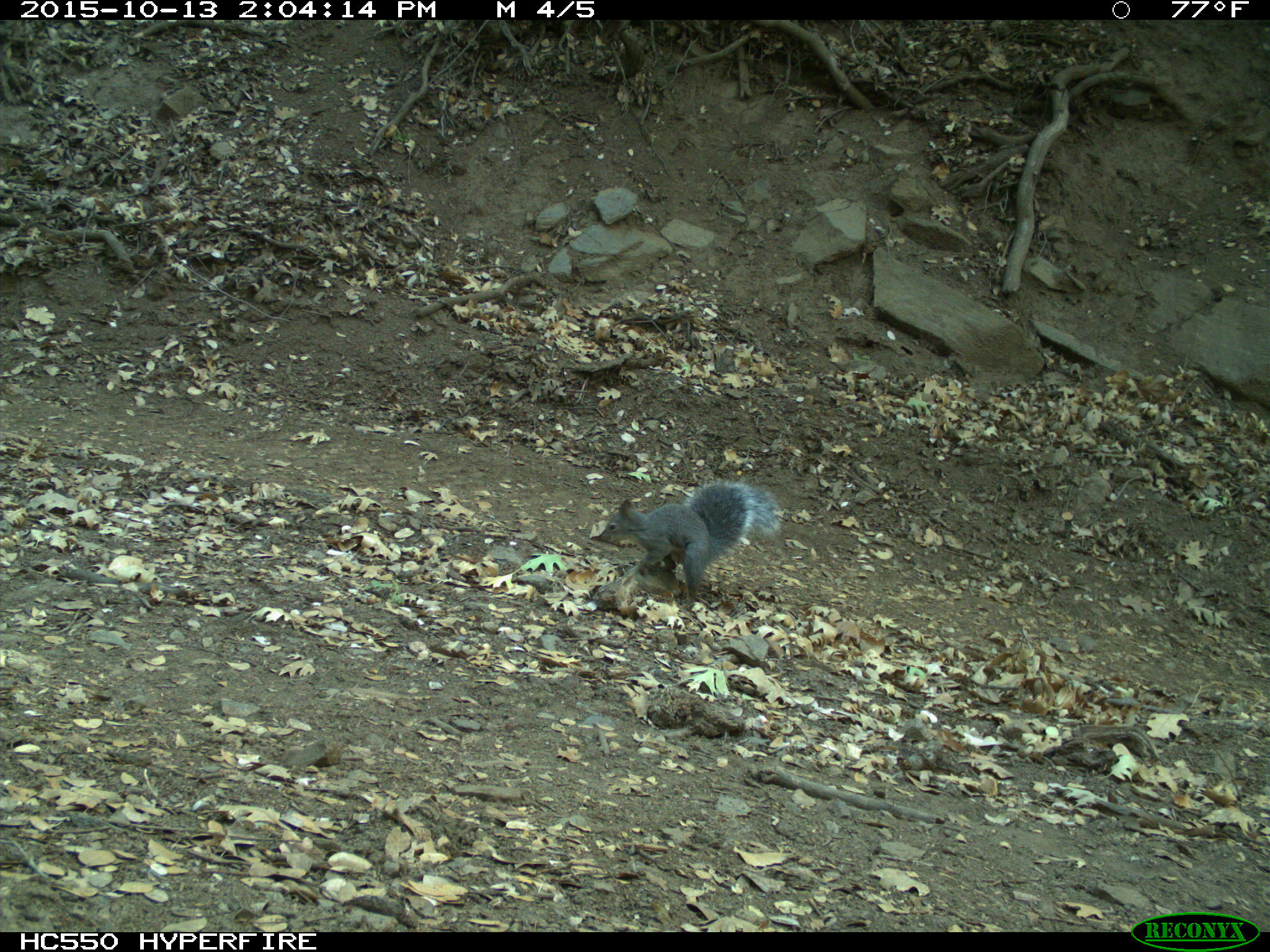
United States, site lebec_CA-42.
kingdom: Animalia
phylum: Chordata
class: Mammalia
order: Rodentia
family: Sciuridae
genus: Sciurus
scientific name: Sciurus carolinensis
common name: eastern gray squirrel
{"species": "Sciurus carolinensis (eastern gray squirrel)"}